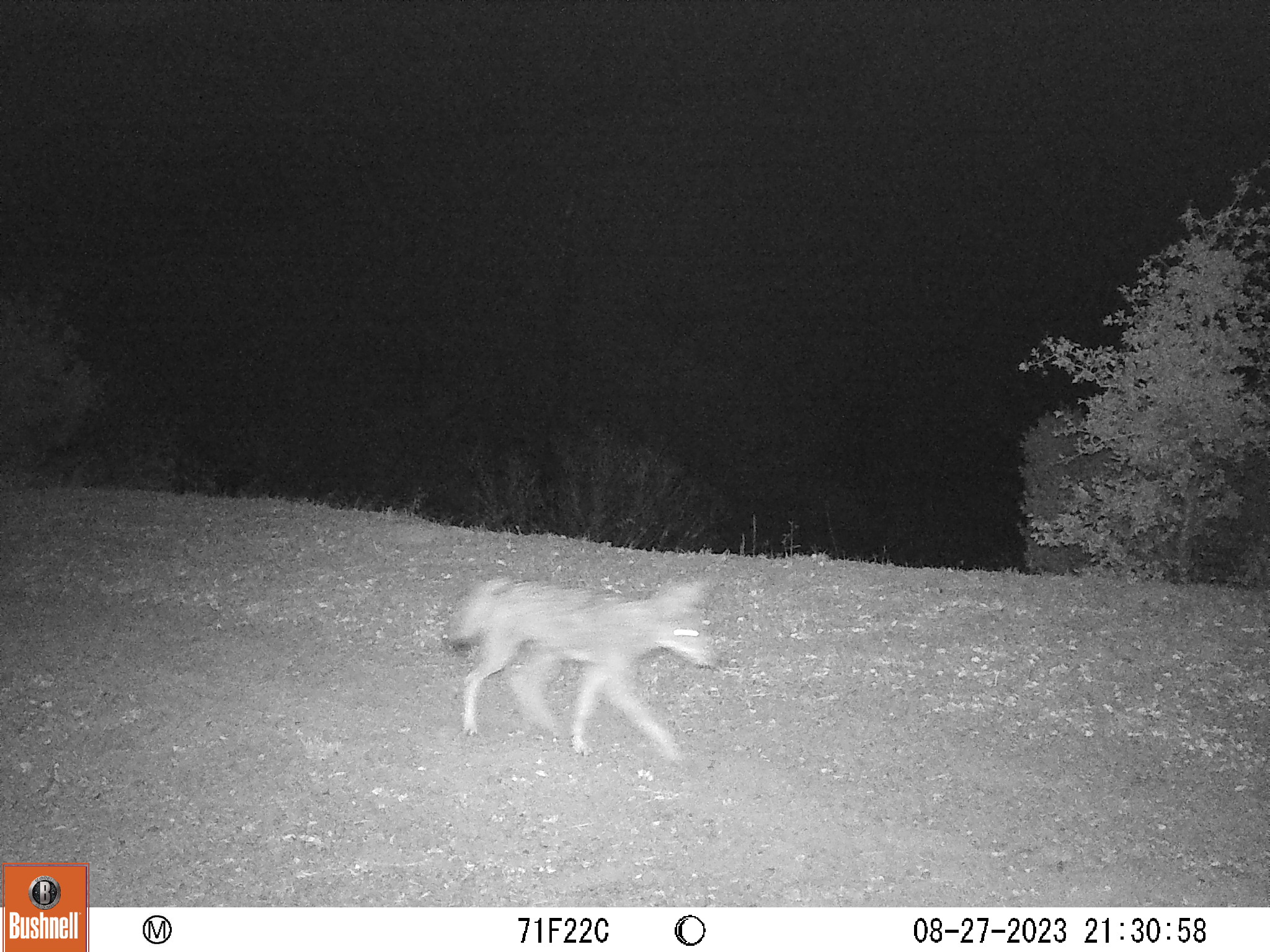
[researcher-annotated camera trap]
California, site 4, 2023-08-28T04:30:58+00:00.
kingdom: Animalia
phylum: Chordata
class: Mammalia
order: Carnivora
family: Canidae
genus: Canis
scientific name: Canis latrans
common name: coyote